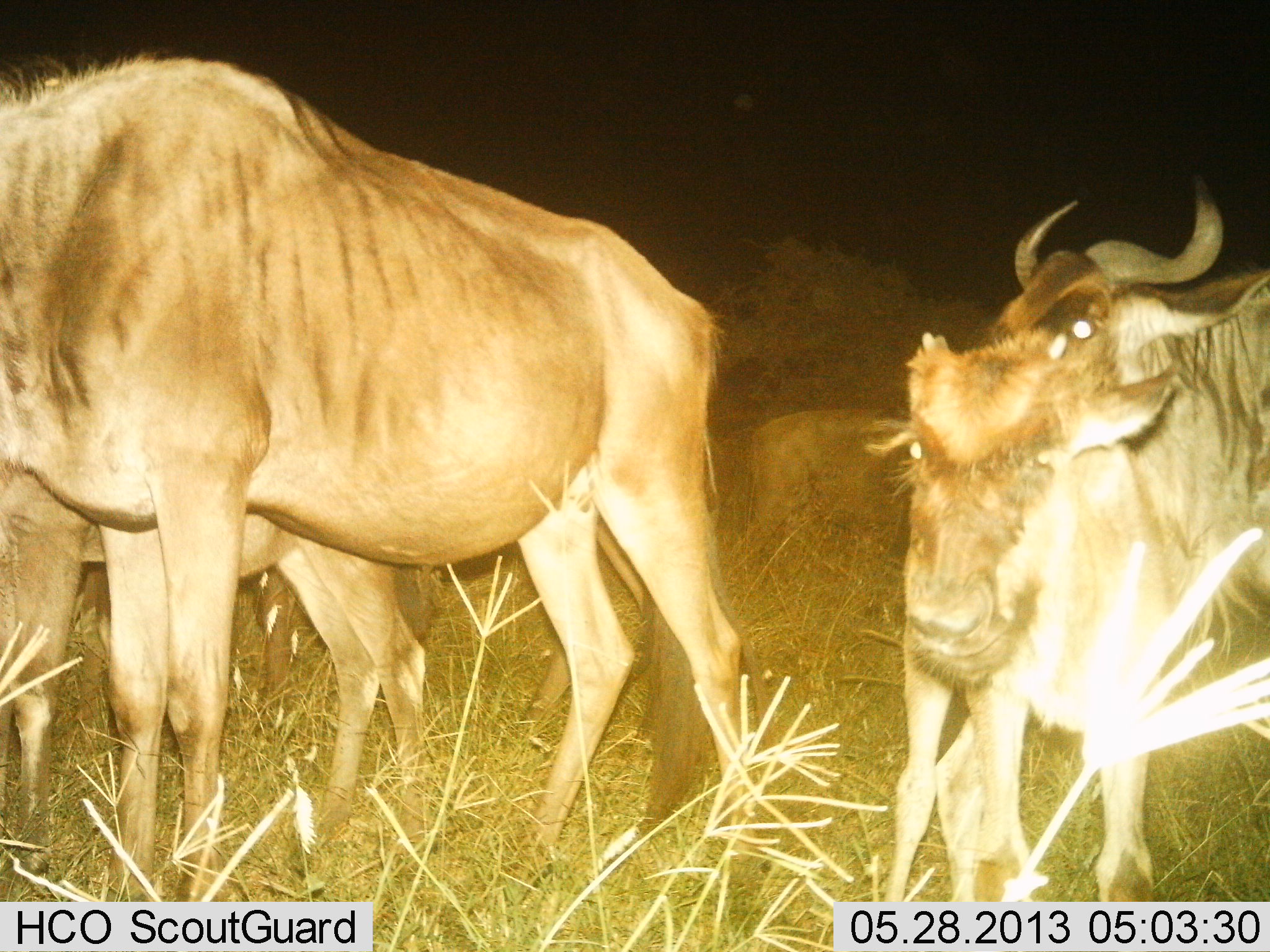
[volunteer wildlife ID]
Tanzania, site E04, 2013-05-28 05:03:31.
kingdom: Animalia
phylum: Chordata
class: Mammalia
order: Artiodactyla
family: Bovidae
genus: Connochaetes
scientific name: Connochaetes taurinus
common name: blue wildebeest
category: wildebeest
Wildebeest (blue wildebeest) (Connochaetes taurinus), count 5. Behavior (volunteer vote fractions): standing 94%, resting 12%, moving 47%, interacting 12%. Young present (vote fraction): 41%. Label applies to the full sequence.